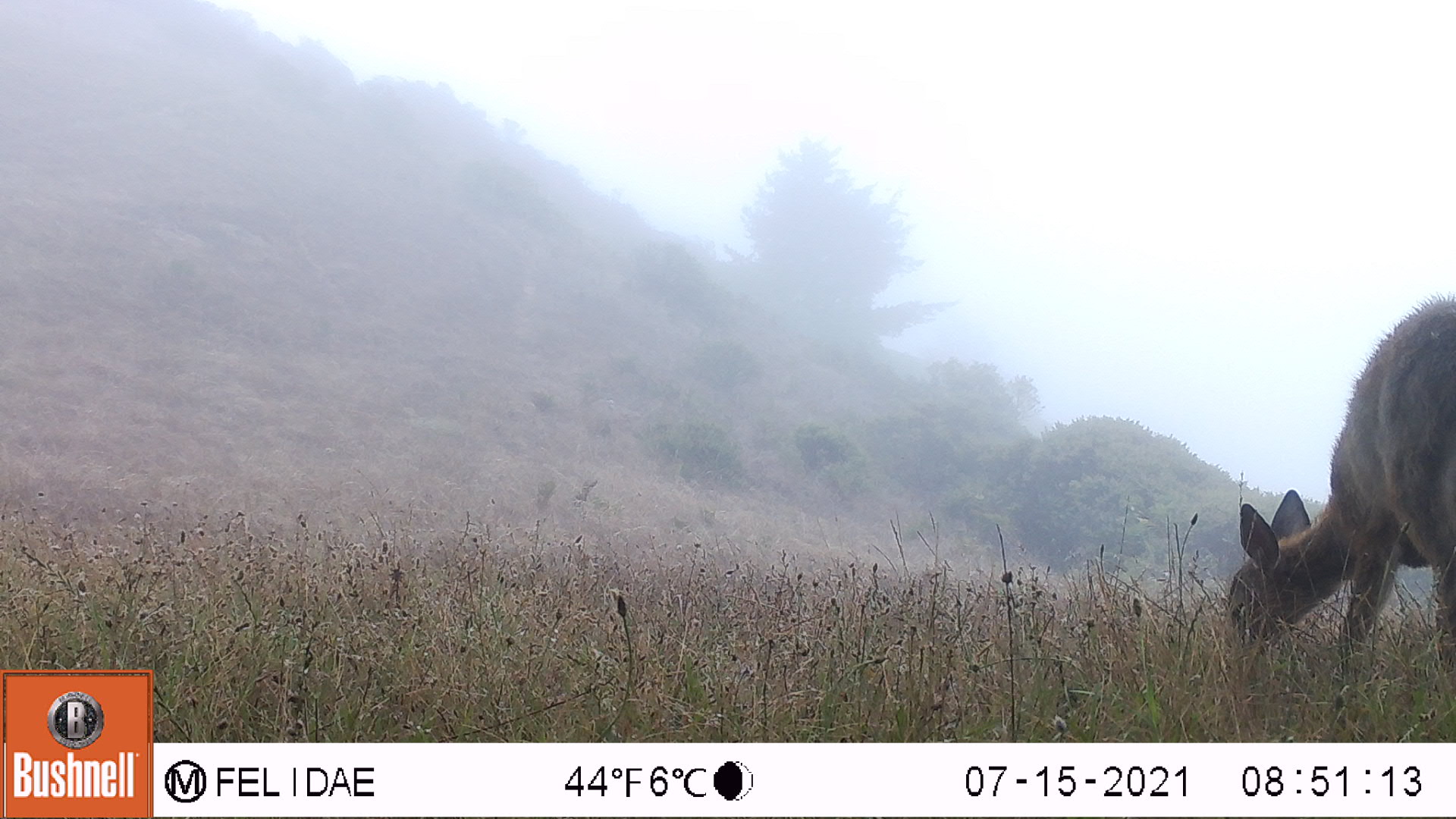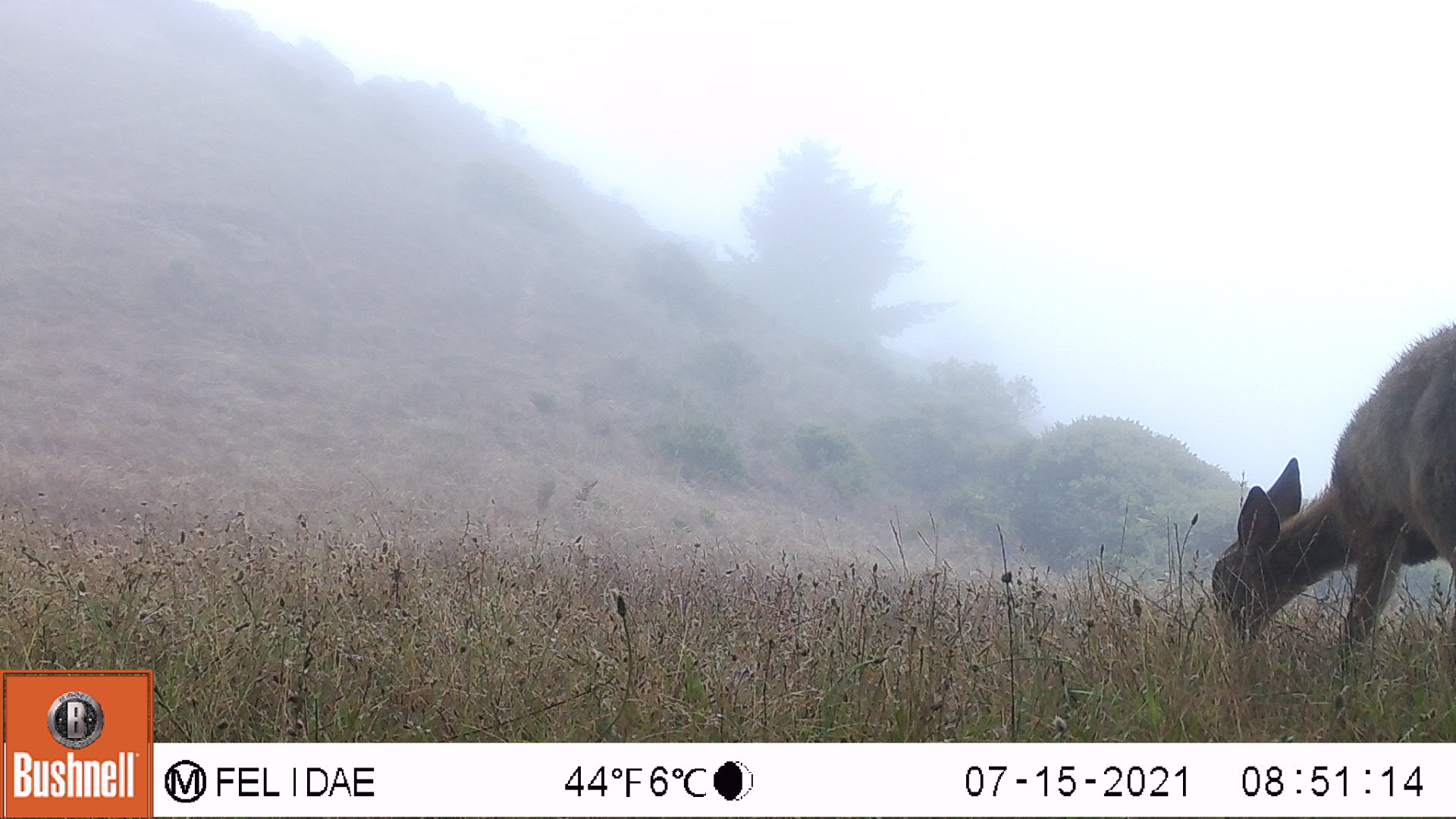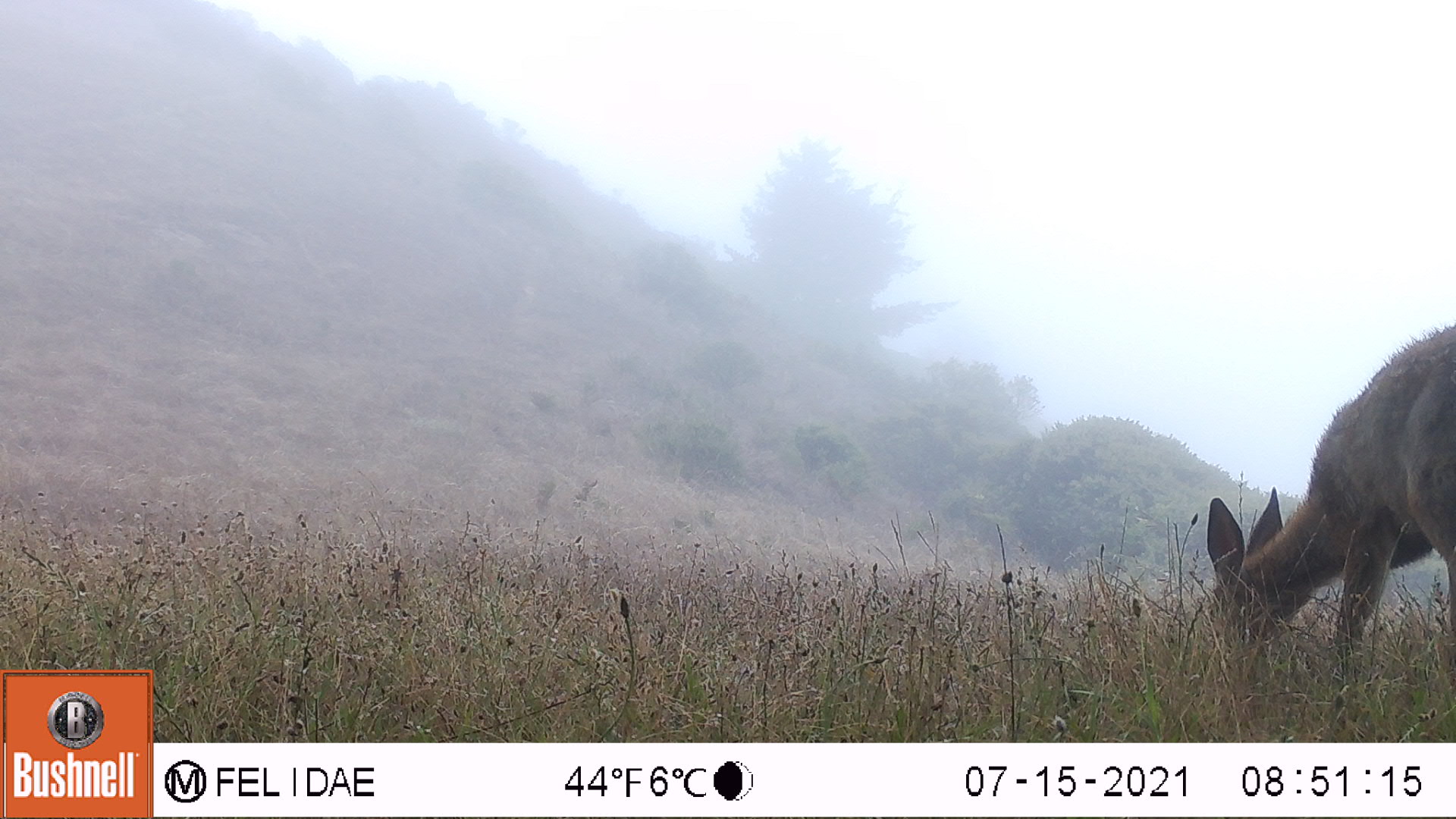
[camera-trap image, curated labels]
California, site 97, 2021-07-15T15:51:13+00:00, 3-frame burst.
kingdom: Animalia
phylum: Chordata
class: Mammalia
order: Artiodactyla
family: Cervidae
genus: Odocoileus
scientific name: Odocoileus hemionus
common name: mule deer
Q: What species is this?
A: Mule deer (Odocoileus hemionus).